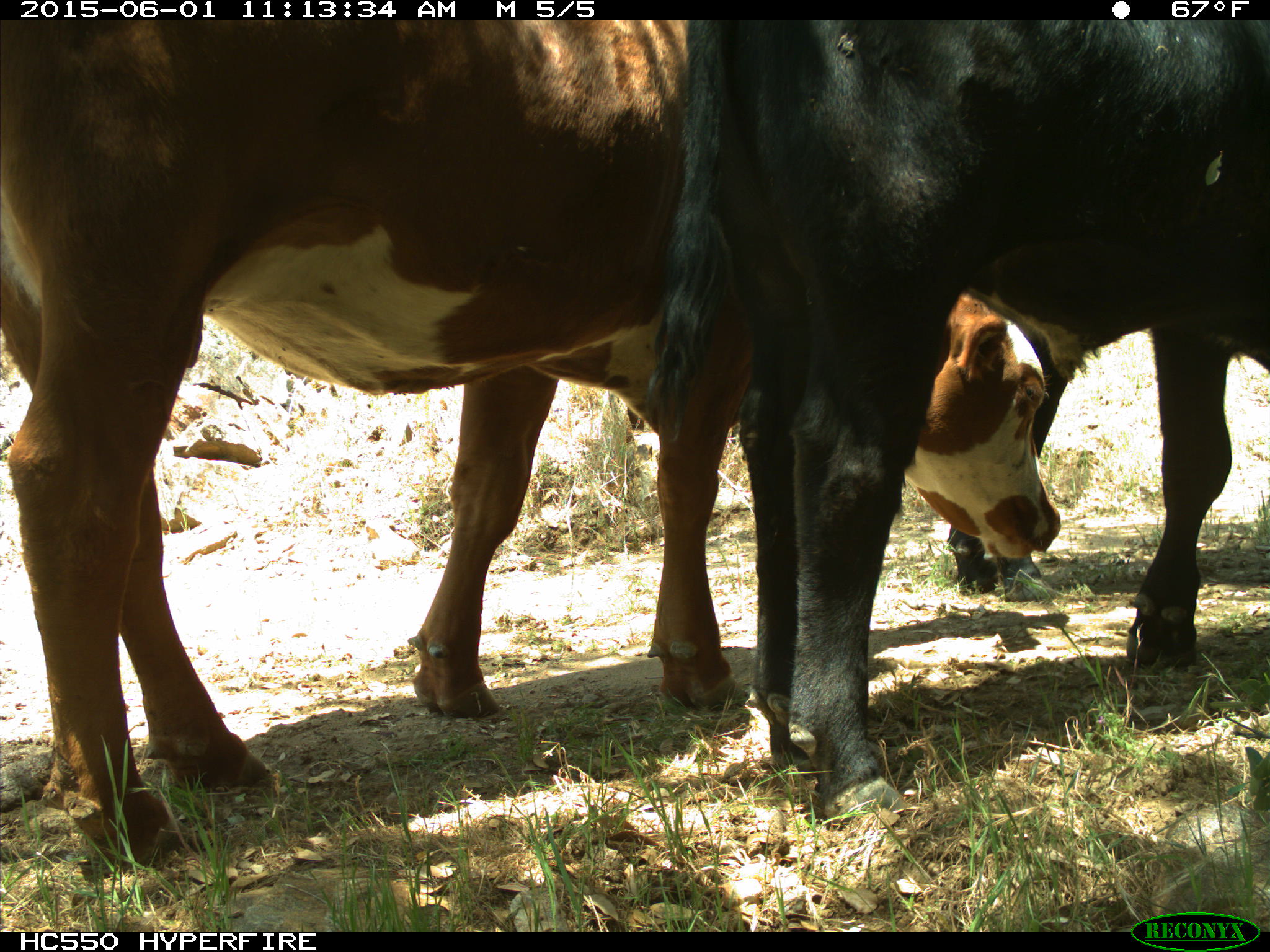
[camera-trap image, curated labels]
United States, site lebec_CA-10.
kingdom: Animalia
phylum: Chordata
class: Mammalia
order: Artiodactyla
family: Bovidae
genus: Bos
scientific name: Bos taurus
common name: domestic cow